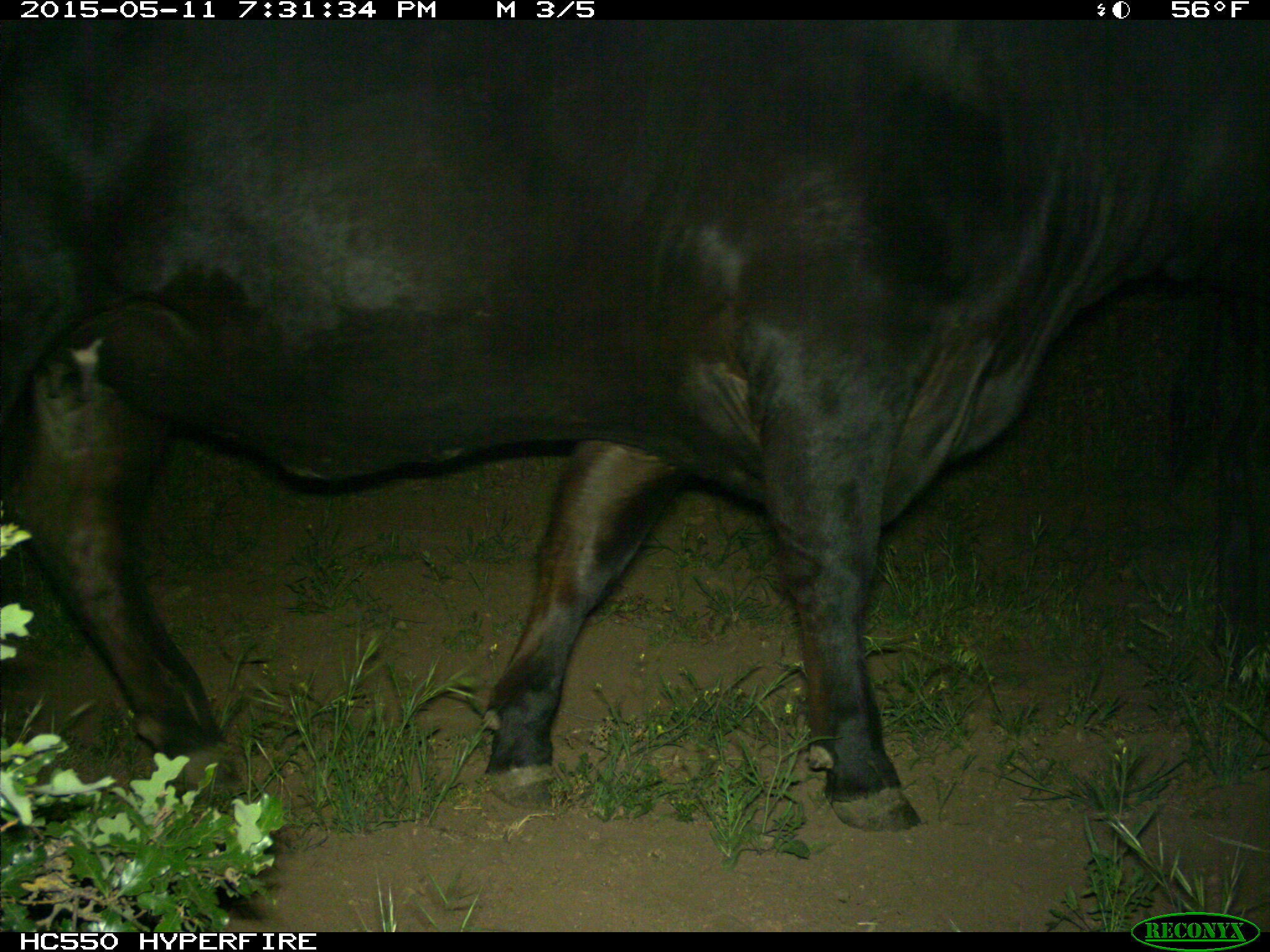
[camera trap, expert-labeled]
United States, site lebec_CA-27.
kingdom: Animalia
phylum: Chordata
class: Mammalia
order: Artiodactyla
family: Bovidae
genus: Bos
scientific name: Bos taurus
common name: domestic cow